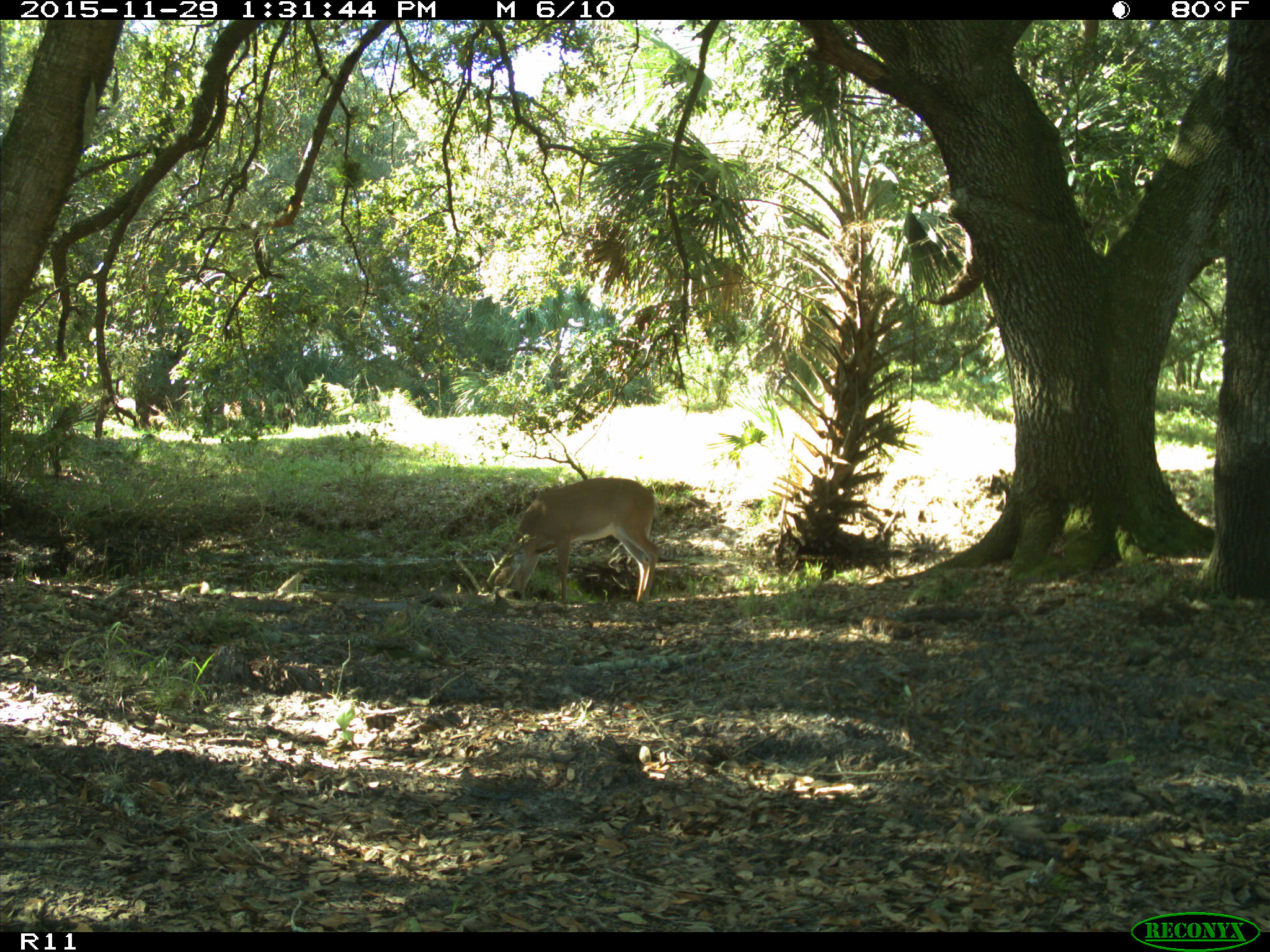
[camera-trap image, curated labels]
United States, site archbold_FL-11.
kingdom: Animalia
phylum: Chordata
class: Mammalia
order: Artiodactyla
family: Cervidae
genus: Odocoileus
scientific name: Odocoileus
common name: deer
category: unidentified deer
Unidentified deer (deer) (Odocoileus).